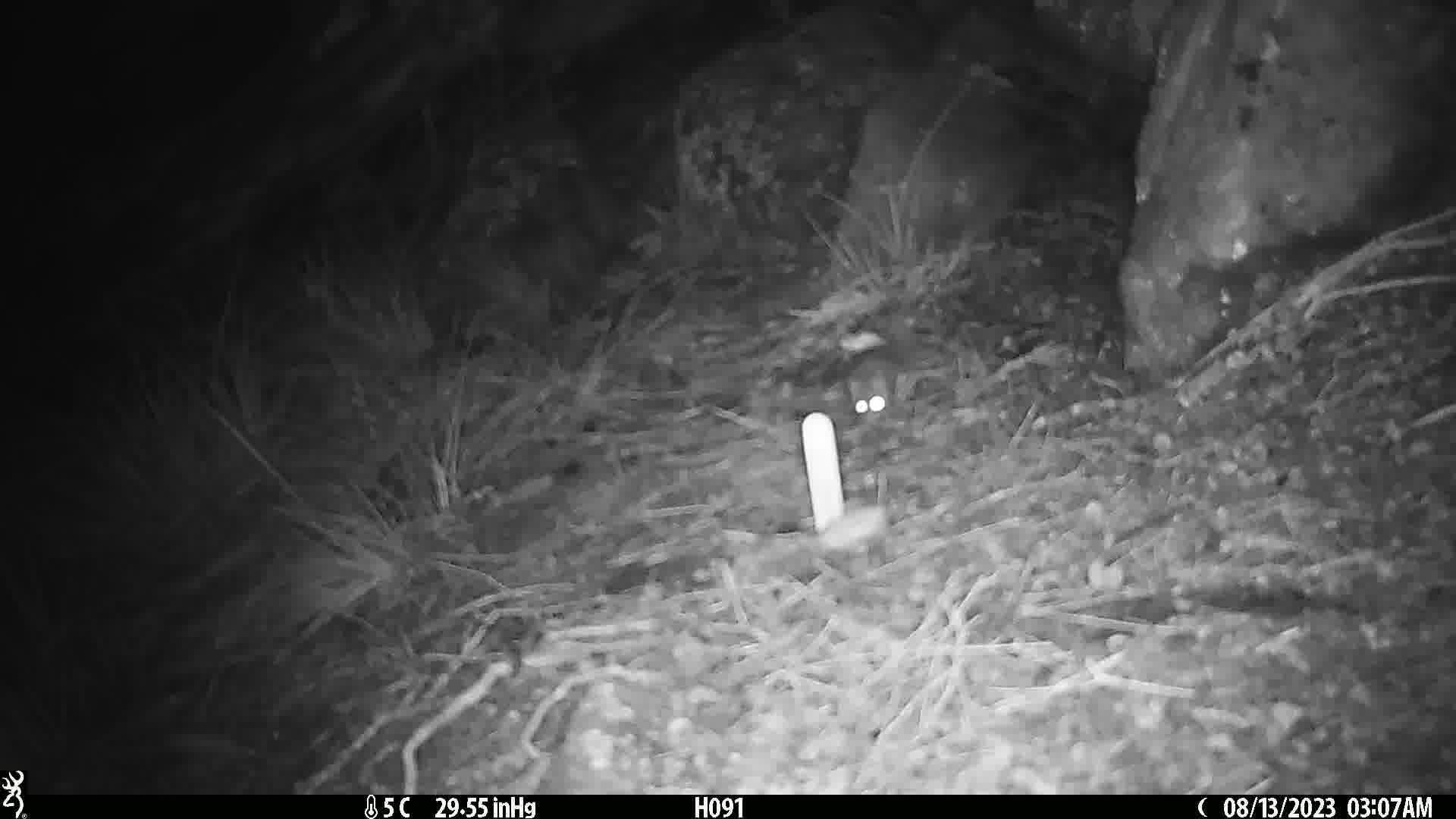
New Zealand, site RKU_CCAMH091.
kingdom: Animalia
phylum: Chordata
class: Mammalia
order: Rodentia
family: Muridae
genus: Rattus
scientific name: Rattus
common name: rat